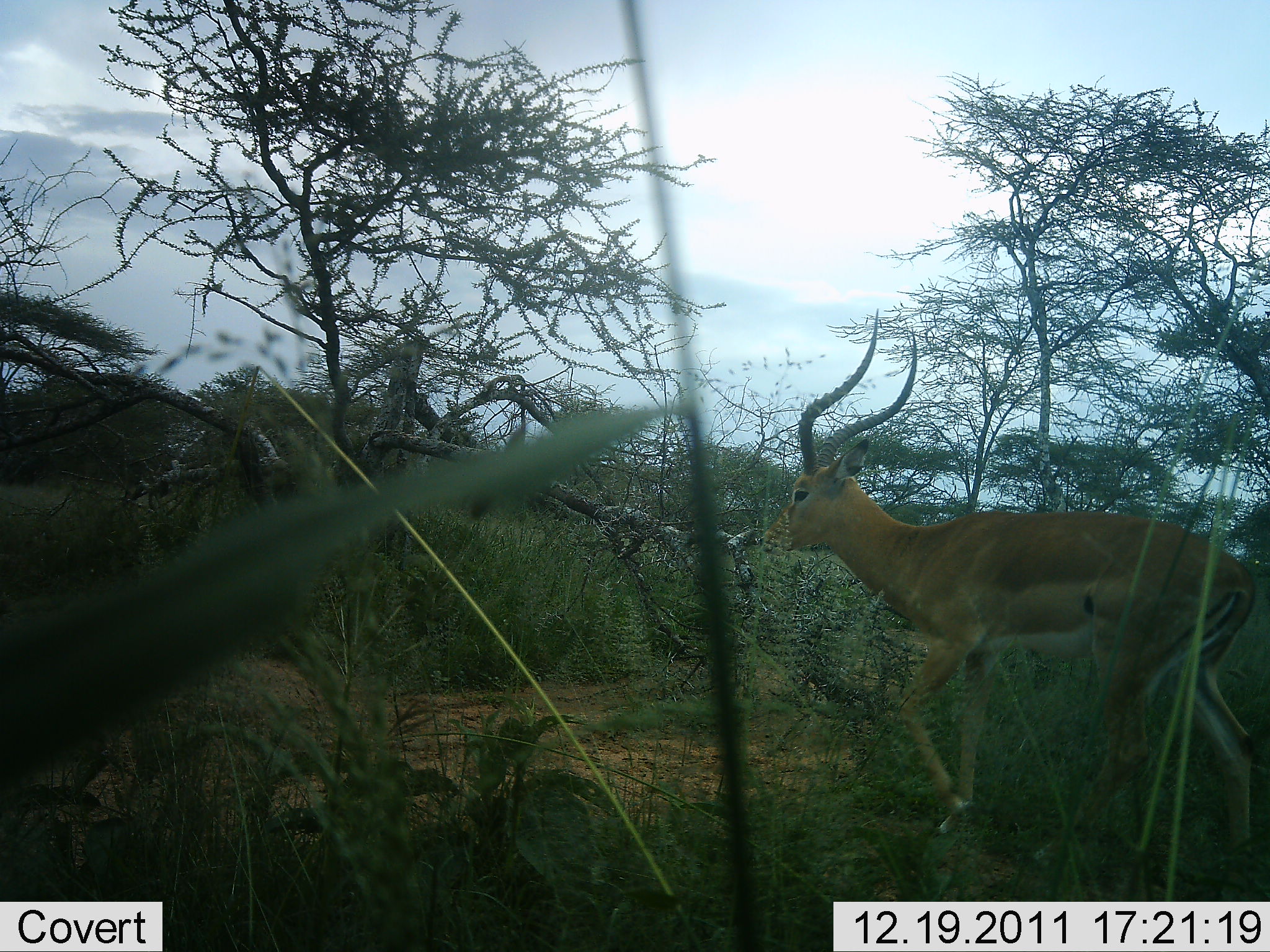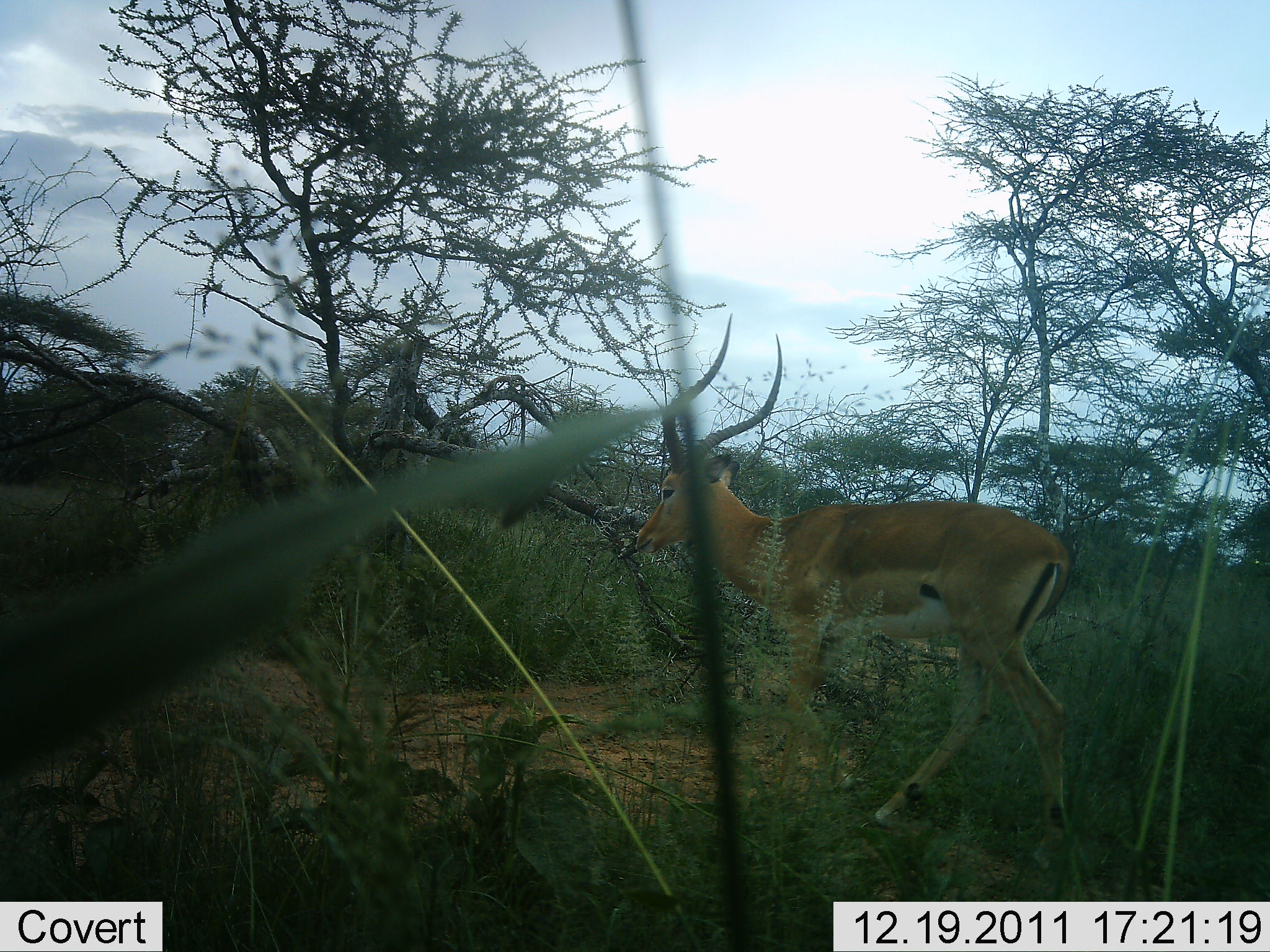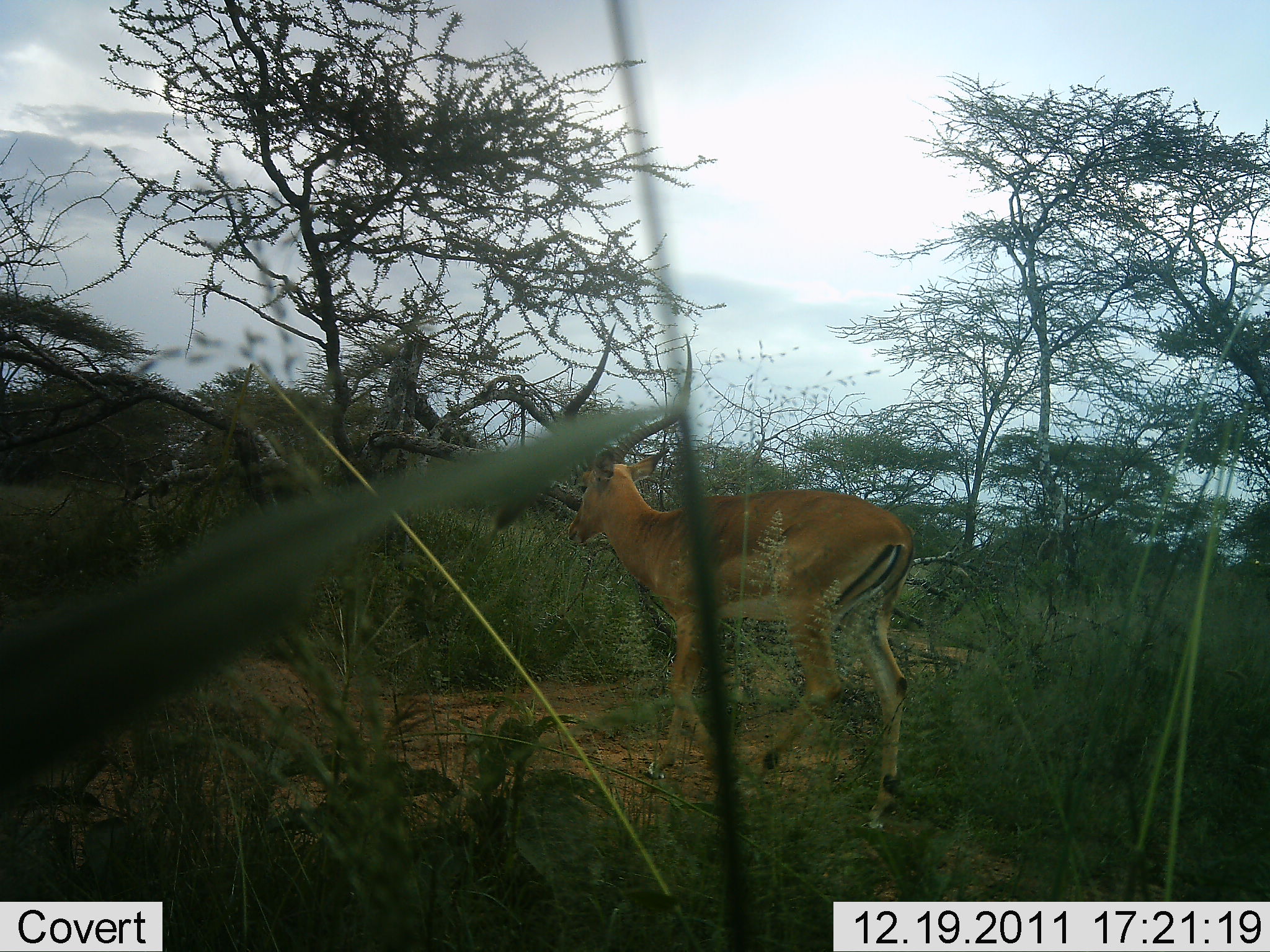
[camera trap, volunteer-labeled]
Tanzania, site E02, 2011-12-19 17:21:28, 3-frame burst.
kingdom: Animalia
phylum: Chordata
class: Mammalia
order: Artiodactyla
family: Bovidae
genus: Aepyceros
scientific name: Aepyceros melampus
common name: impala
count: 1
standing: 0%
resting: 0%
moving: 100%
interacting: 0%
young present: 0%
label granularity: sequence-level